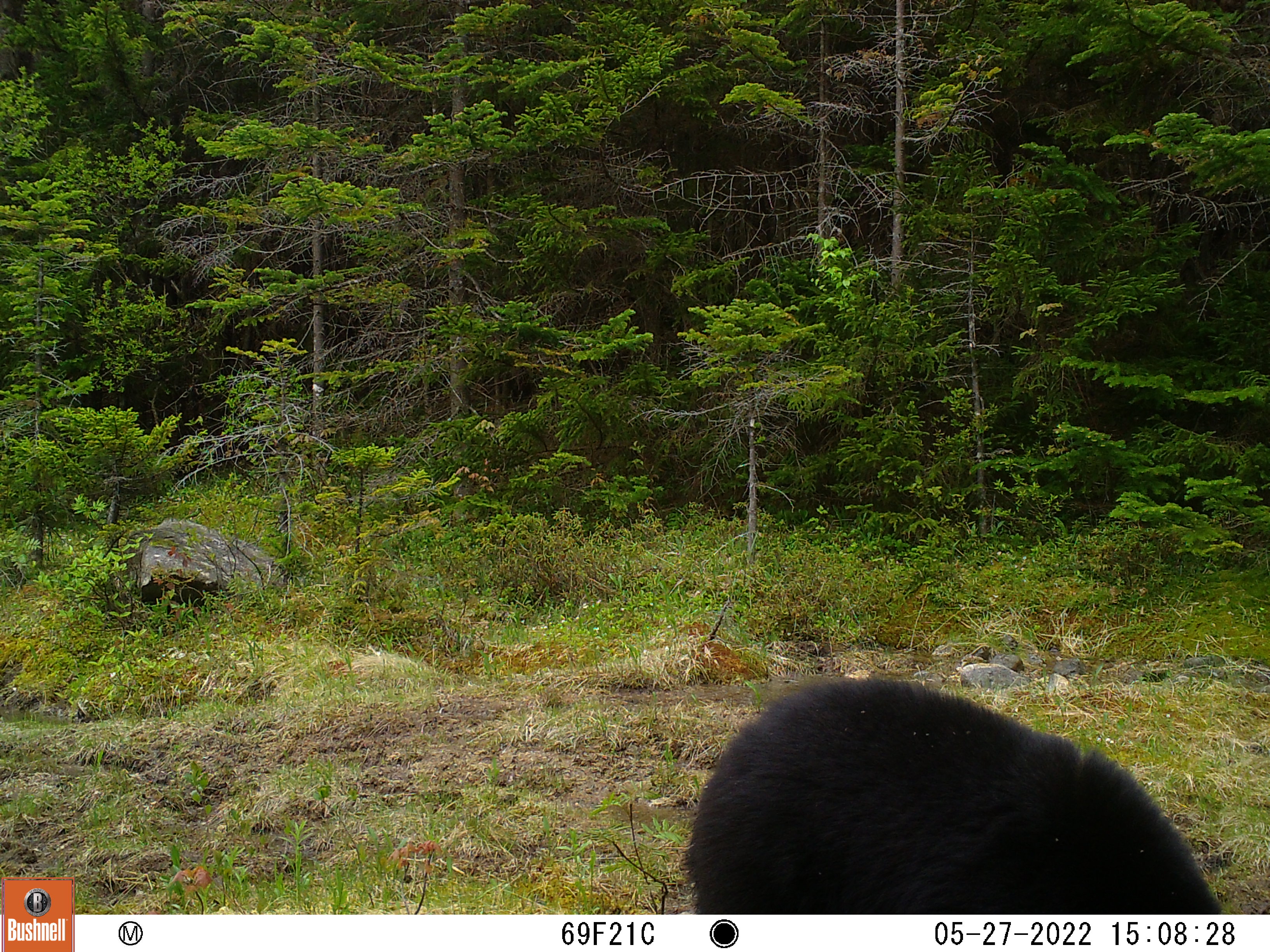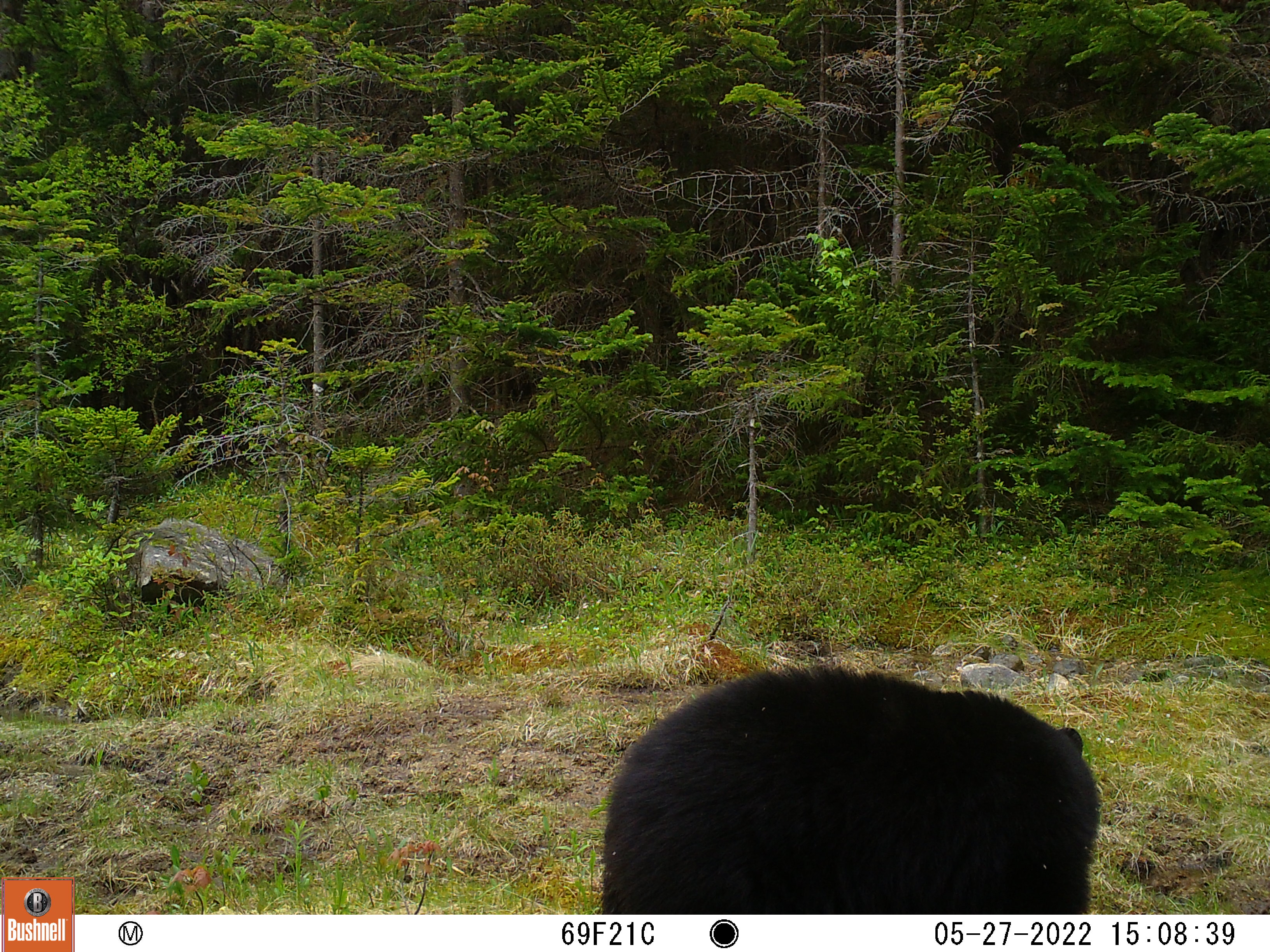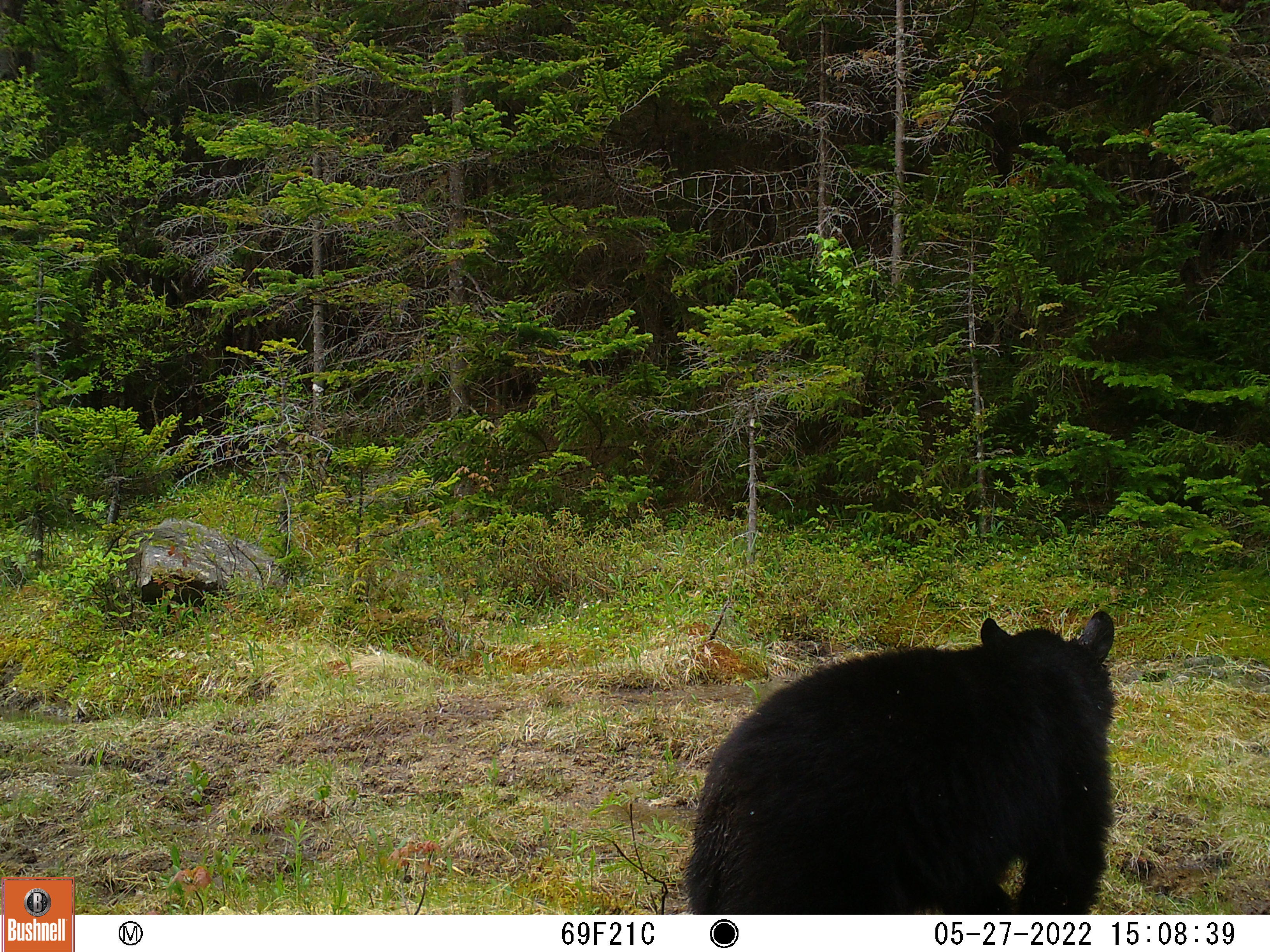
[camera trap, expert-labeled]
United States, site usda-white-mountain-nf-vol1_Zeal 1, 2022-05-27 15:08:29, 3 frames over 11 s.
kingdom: Animalia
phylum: Chordata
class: Mammalia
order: Carnivora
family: Ursidae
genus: Ursus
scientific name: Ursus americanus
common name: black bear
Black bear (Ursus americanus).